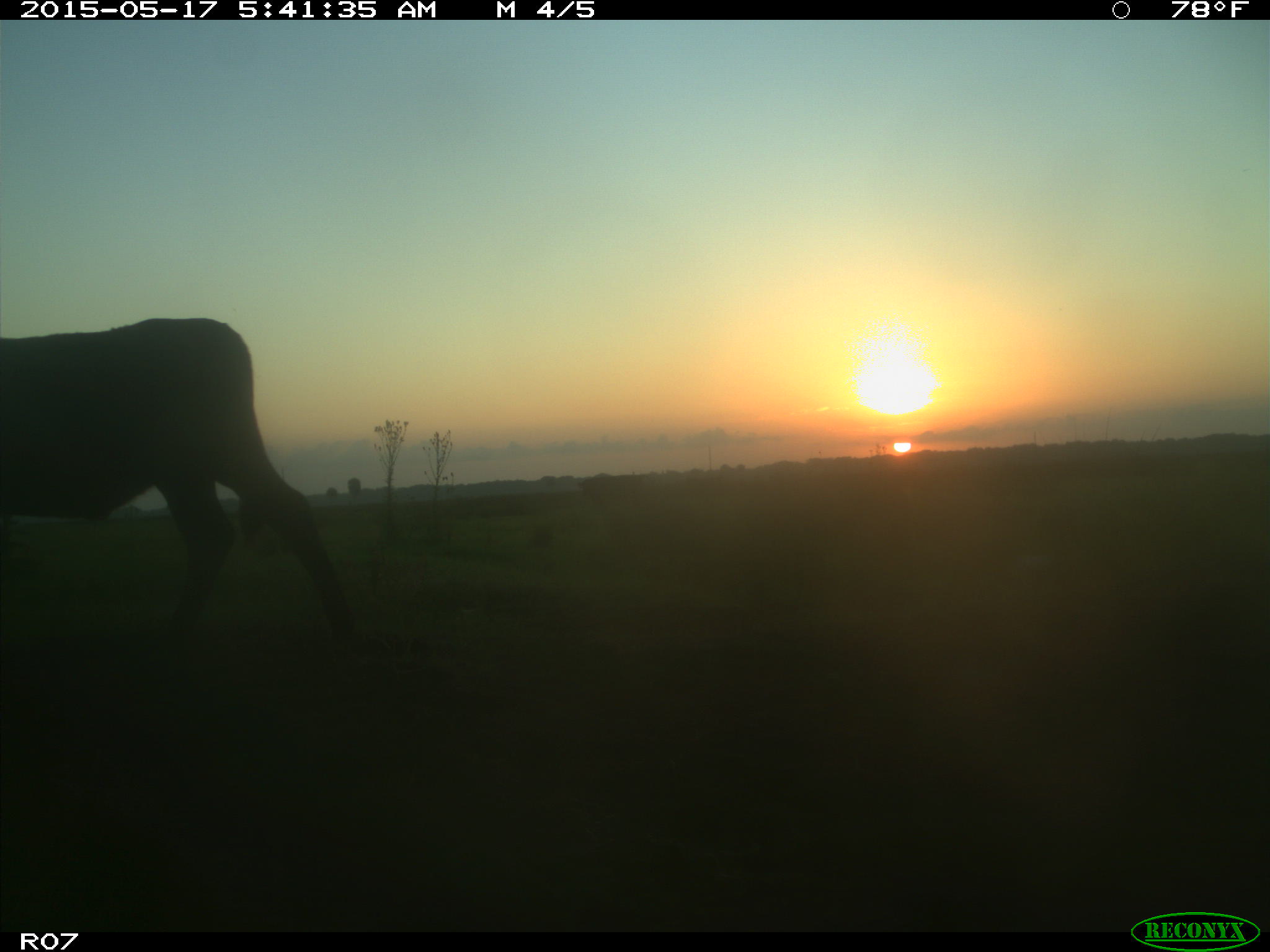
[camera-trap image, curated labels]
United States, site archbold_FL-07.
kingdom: Animalia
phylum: Chordata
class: Mammalia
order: Artiodactyla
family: Bovidae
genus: Bos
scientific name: Bos taurus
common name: domestic cow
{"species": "Bos taurus (domestic cow)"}